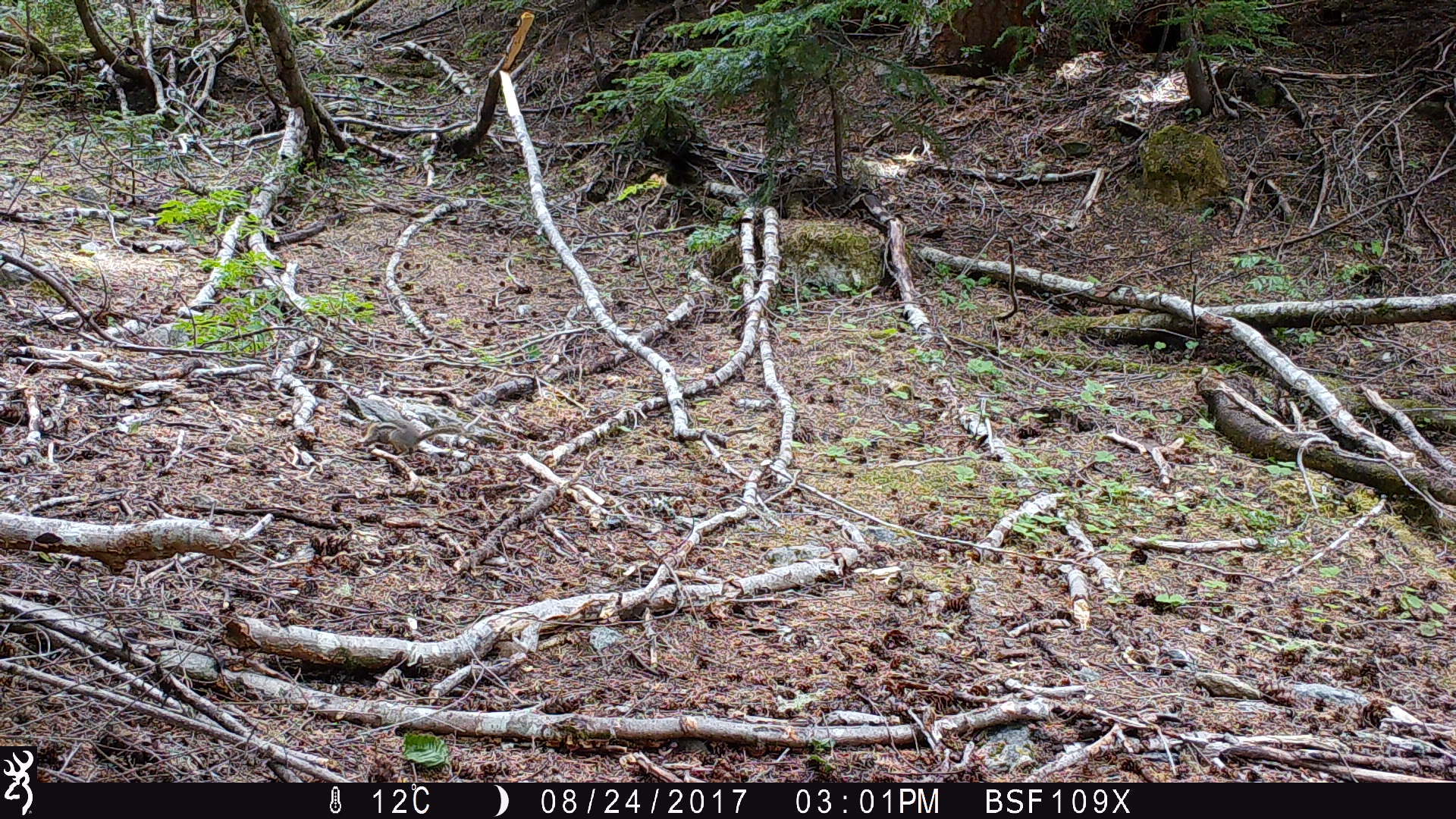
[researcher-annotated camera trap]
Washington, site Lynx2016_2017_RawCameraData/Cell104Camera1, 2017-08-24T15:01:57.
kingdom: Animalia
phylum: Chordata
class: Mammalia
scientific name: Mammalia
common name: small mammal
Small mammal (Mammalia). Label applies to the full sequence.